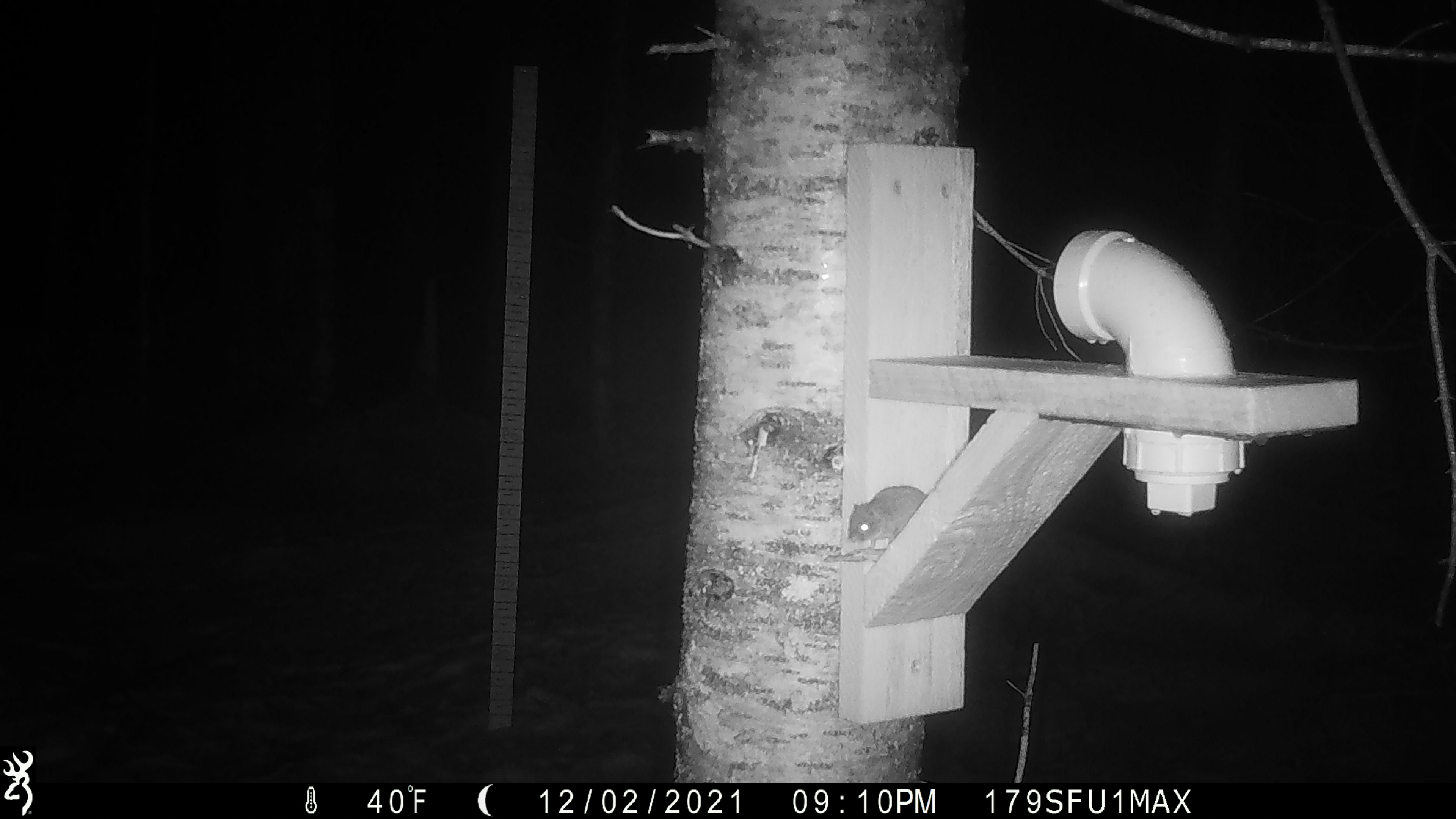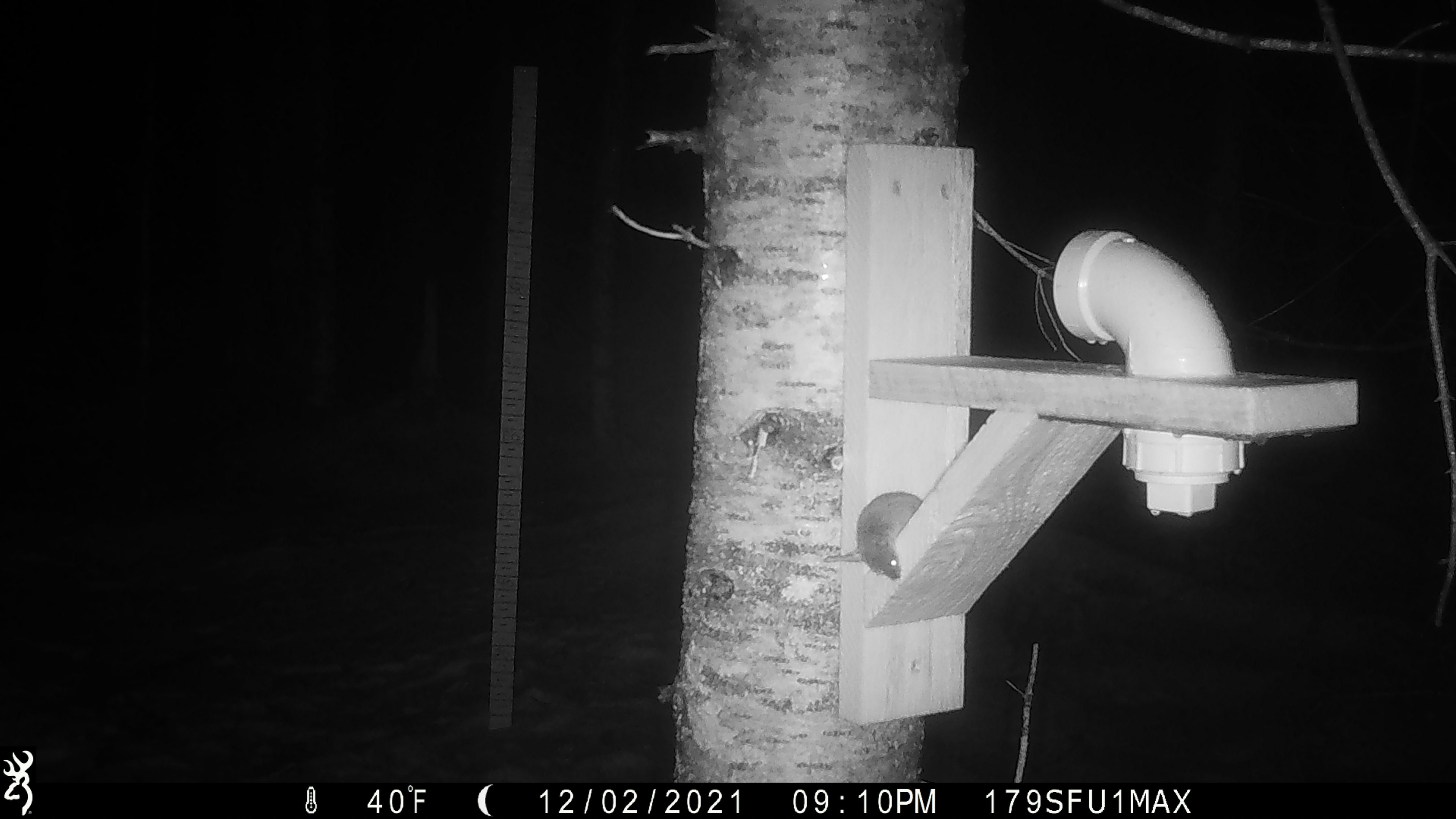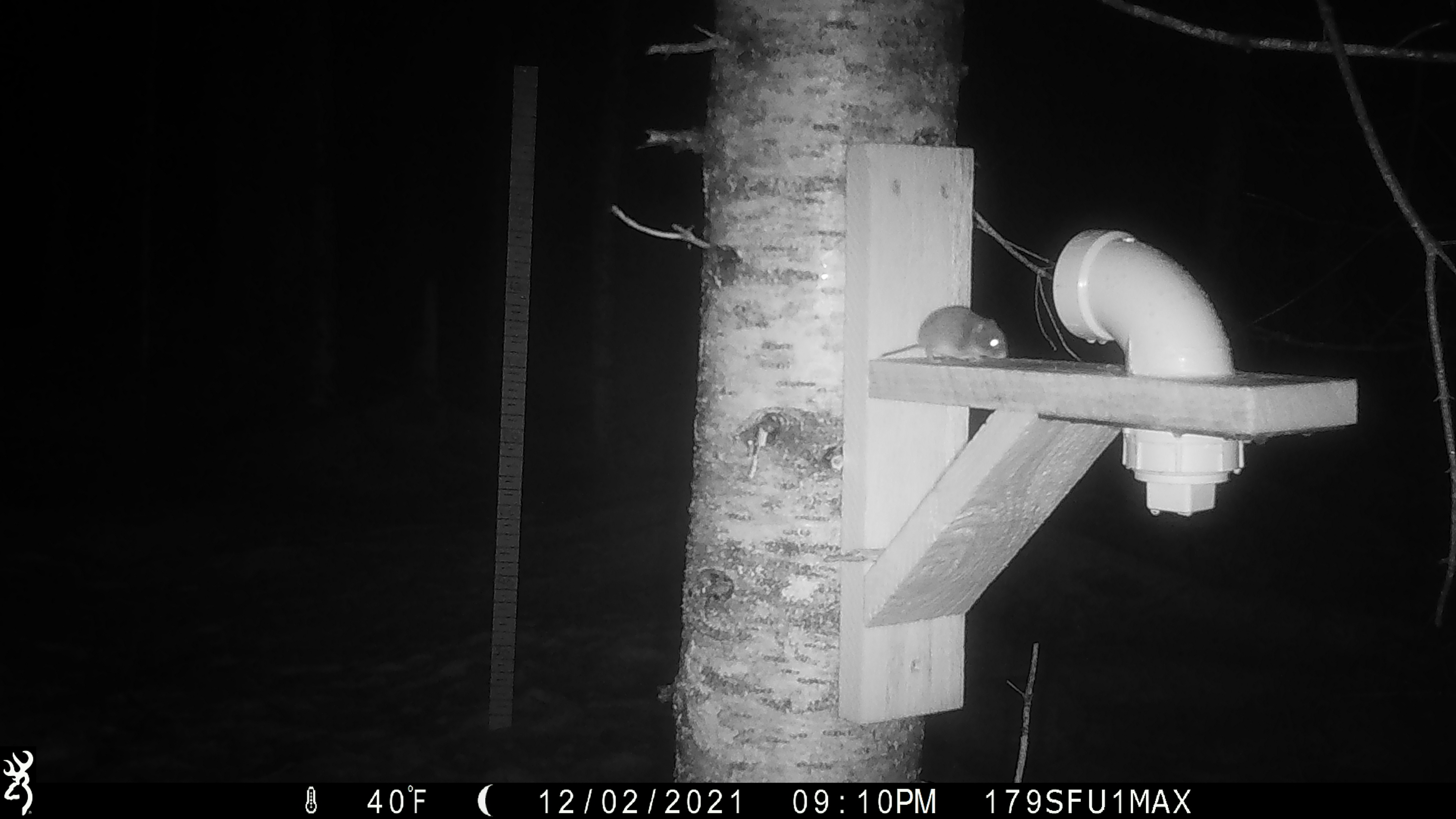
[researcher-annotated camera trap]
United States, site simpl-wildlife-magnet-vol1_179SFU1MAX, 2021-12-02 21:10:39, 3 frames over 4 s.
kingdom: Animalia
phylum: Chordata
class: Mammalia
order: Rodentia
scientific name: Rodentia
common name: mouse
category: mouse sp.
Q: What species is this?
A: Mouse sp. (mouse) (Rodentia).